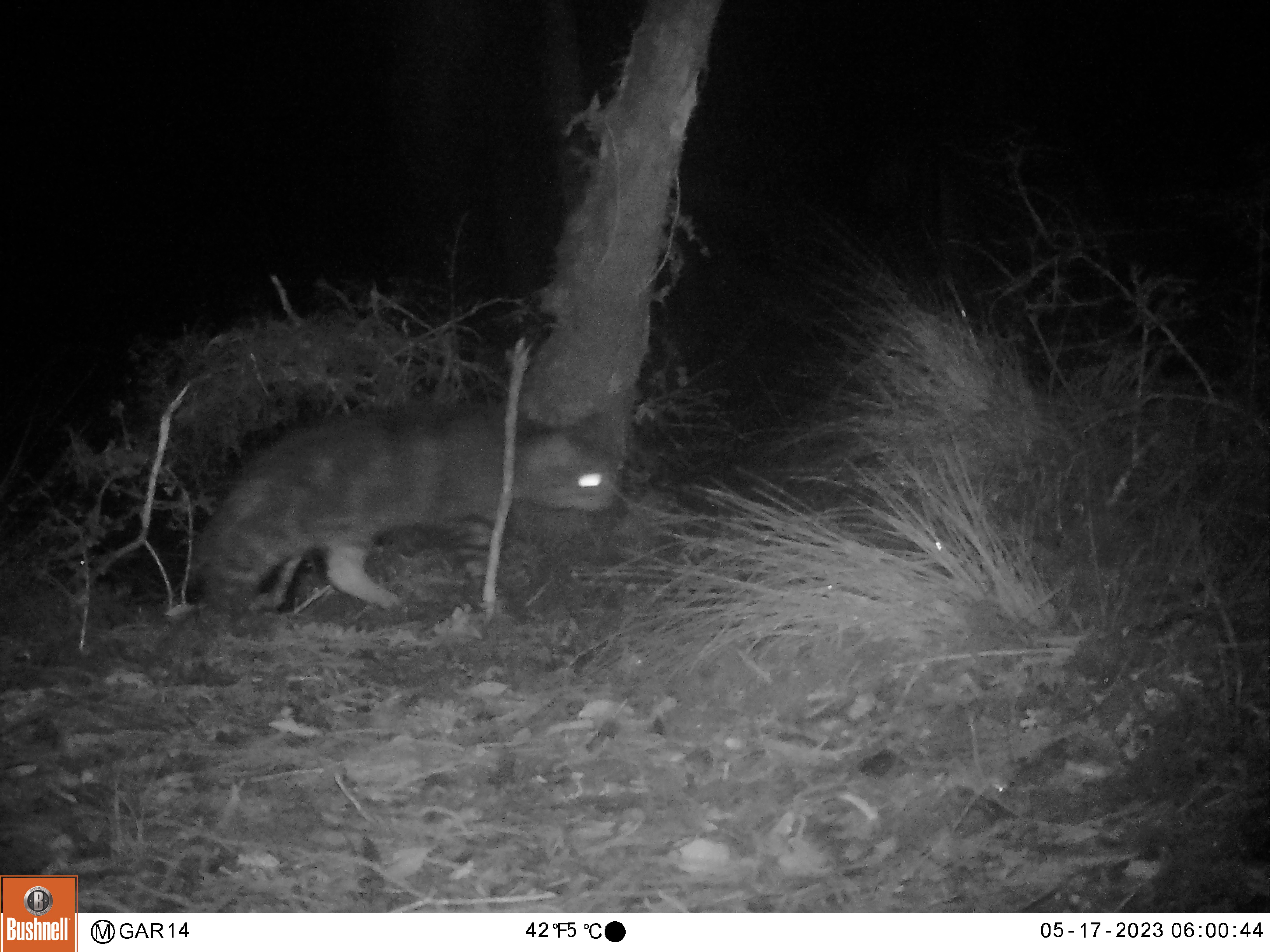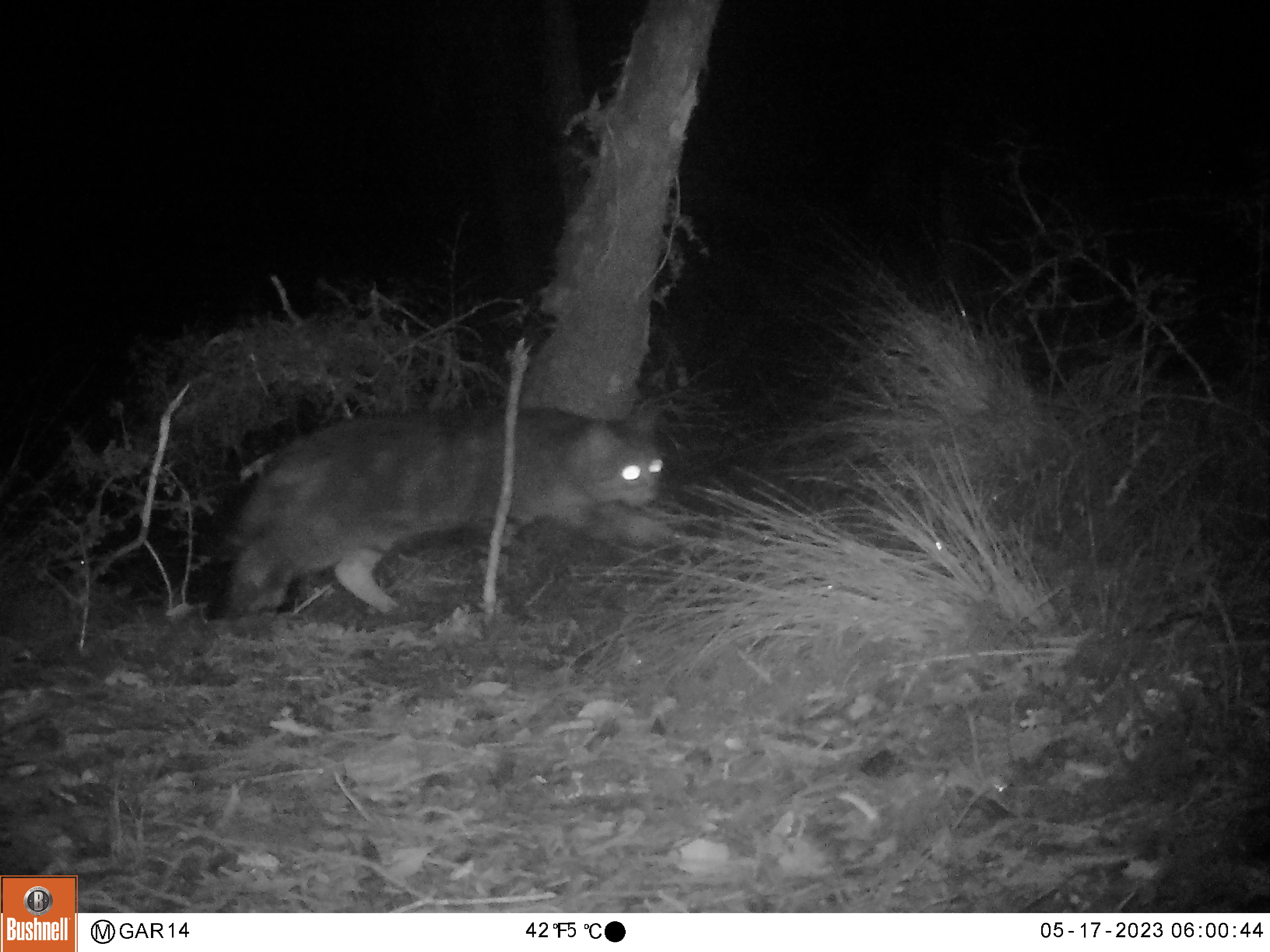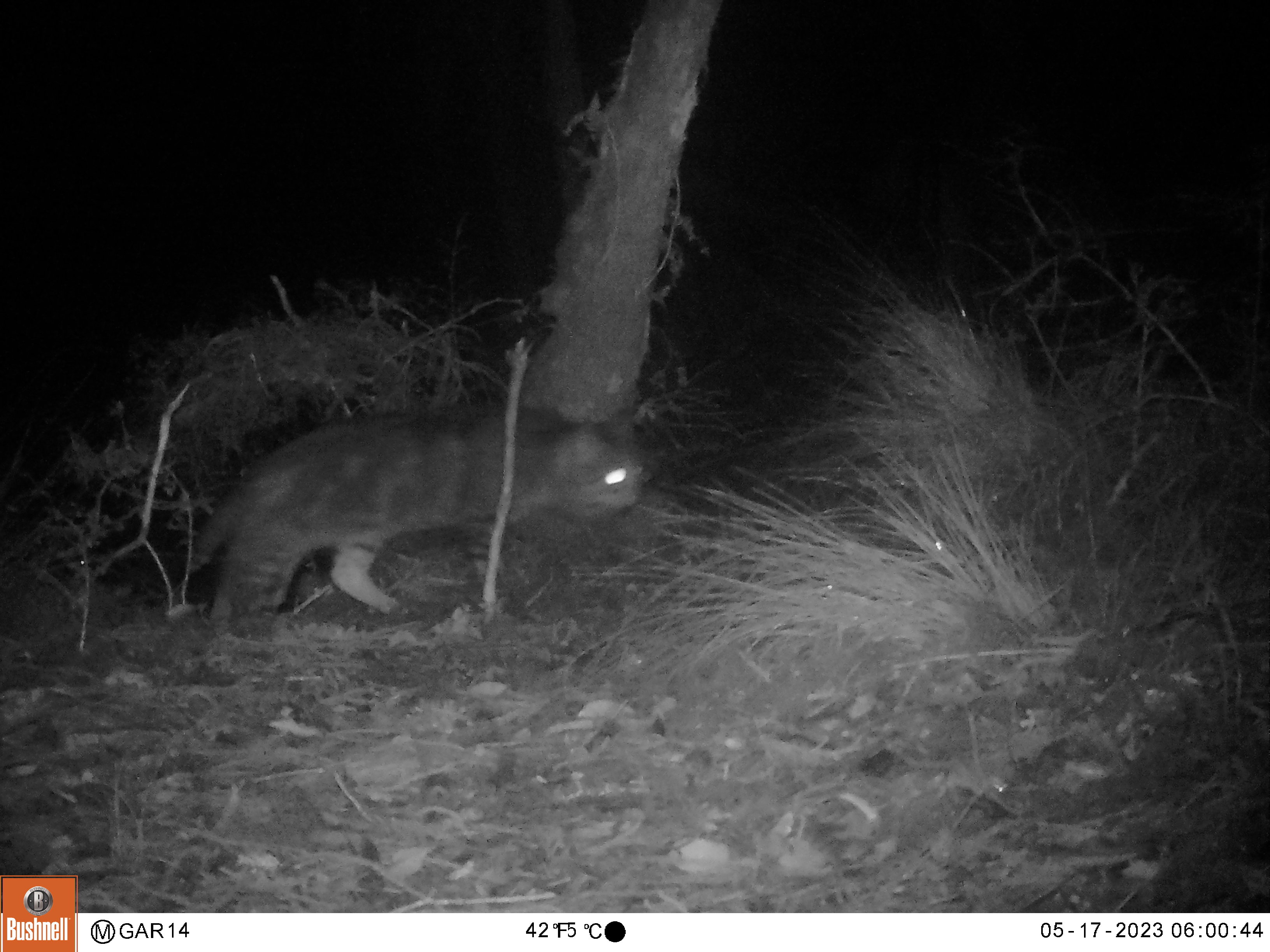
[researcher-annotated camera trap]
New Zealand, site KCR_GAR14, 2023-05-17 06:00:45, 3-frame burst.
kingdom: Animalia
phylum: Chordata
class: Mammalia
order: Carnivora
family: Felidae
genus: Felis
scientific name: Felis catus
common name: domestic cat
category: cat